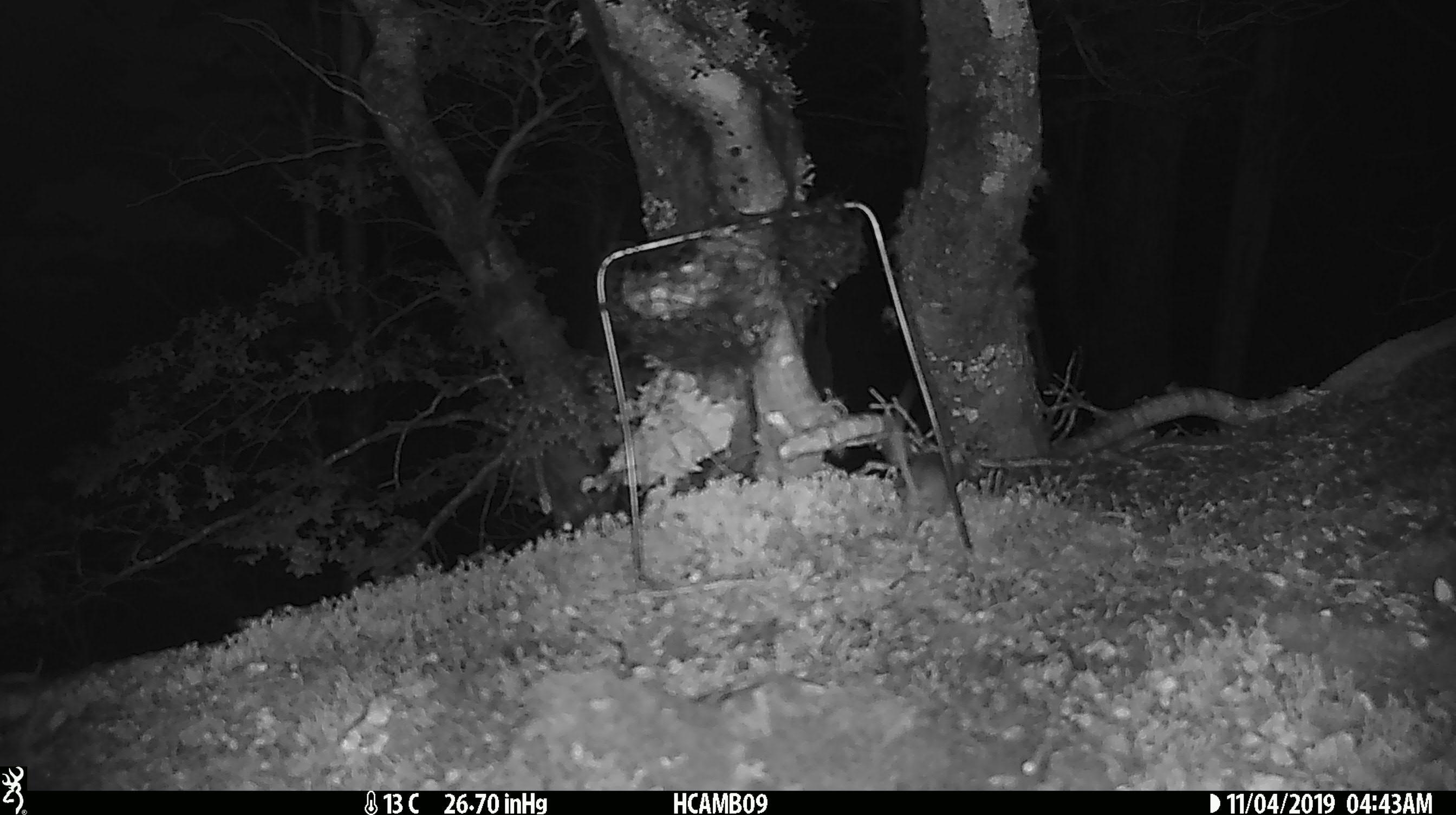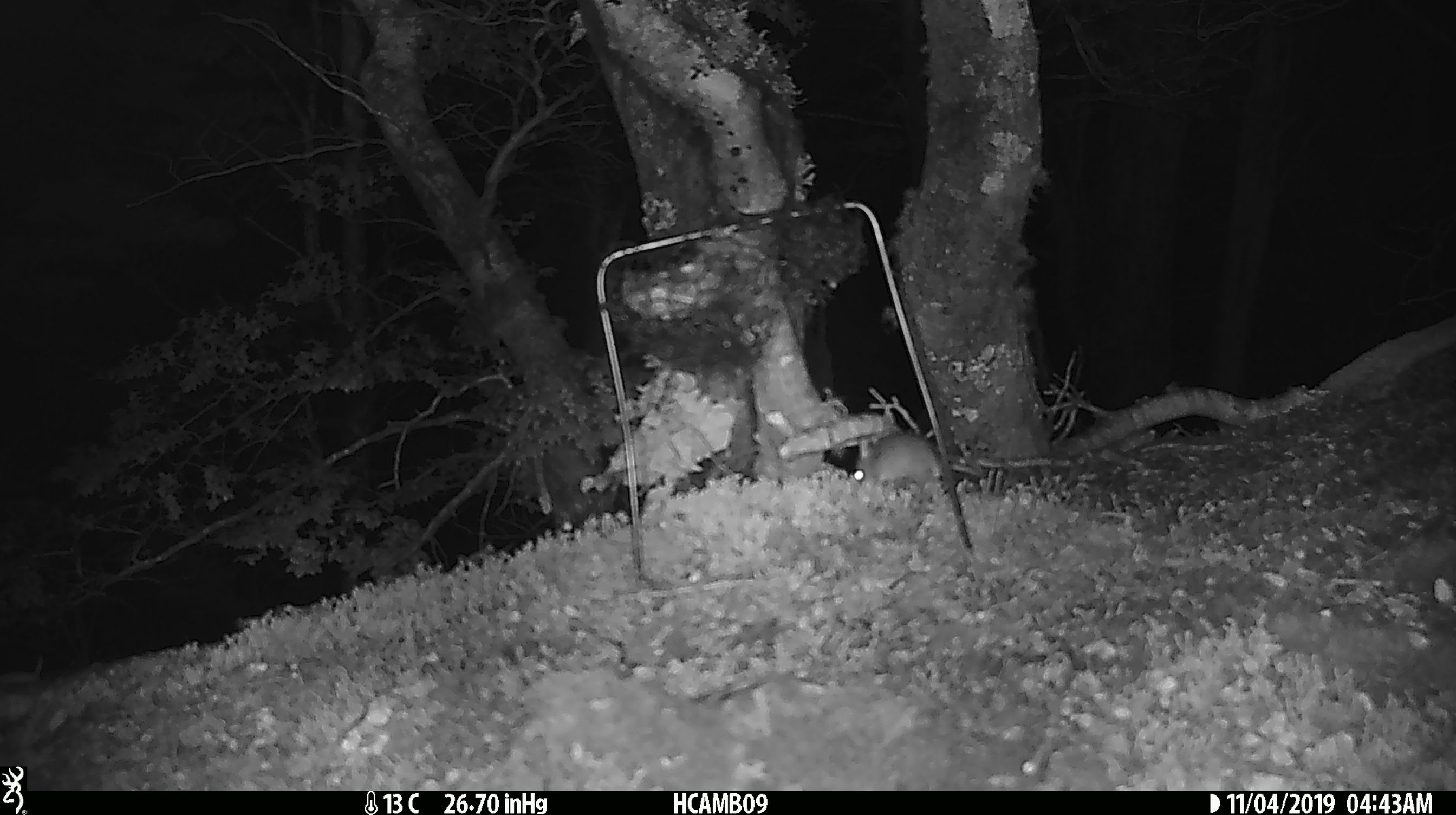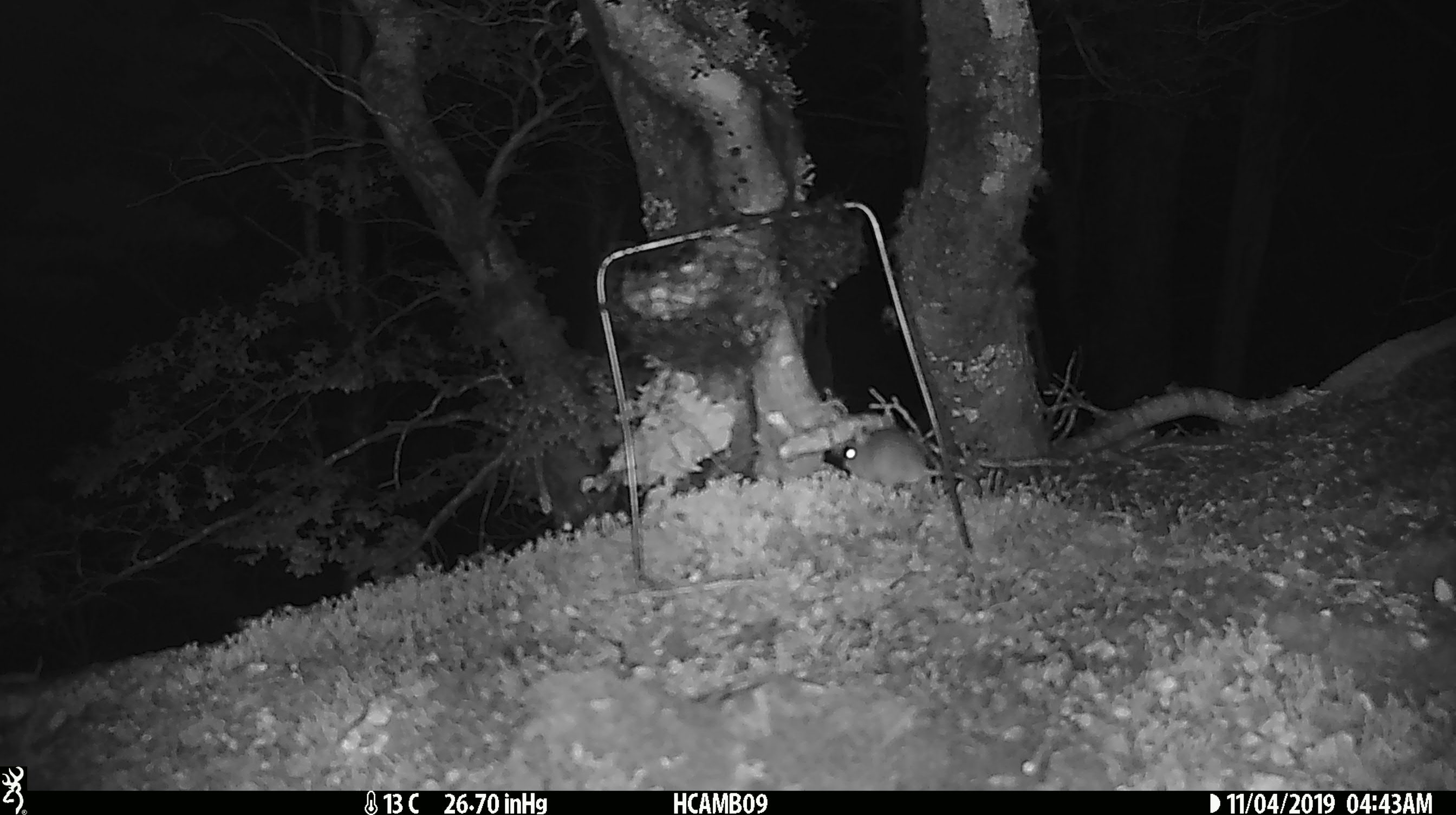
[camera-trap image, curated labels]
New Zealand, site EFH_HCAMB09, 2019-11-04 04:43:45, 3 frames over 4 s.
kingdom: Animalia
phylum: Chordata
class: Mammalia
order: Rodentia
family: Muridae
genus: Mus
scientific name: Mus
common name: mouse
Mouse (Mus).